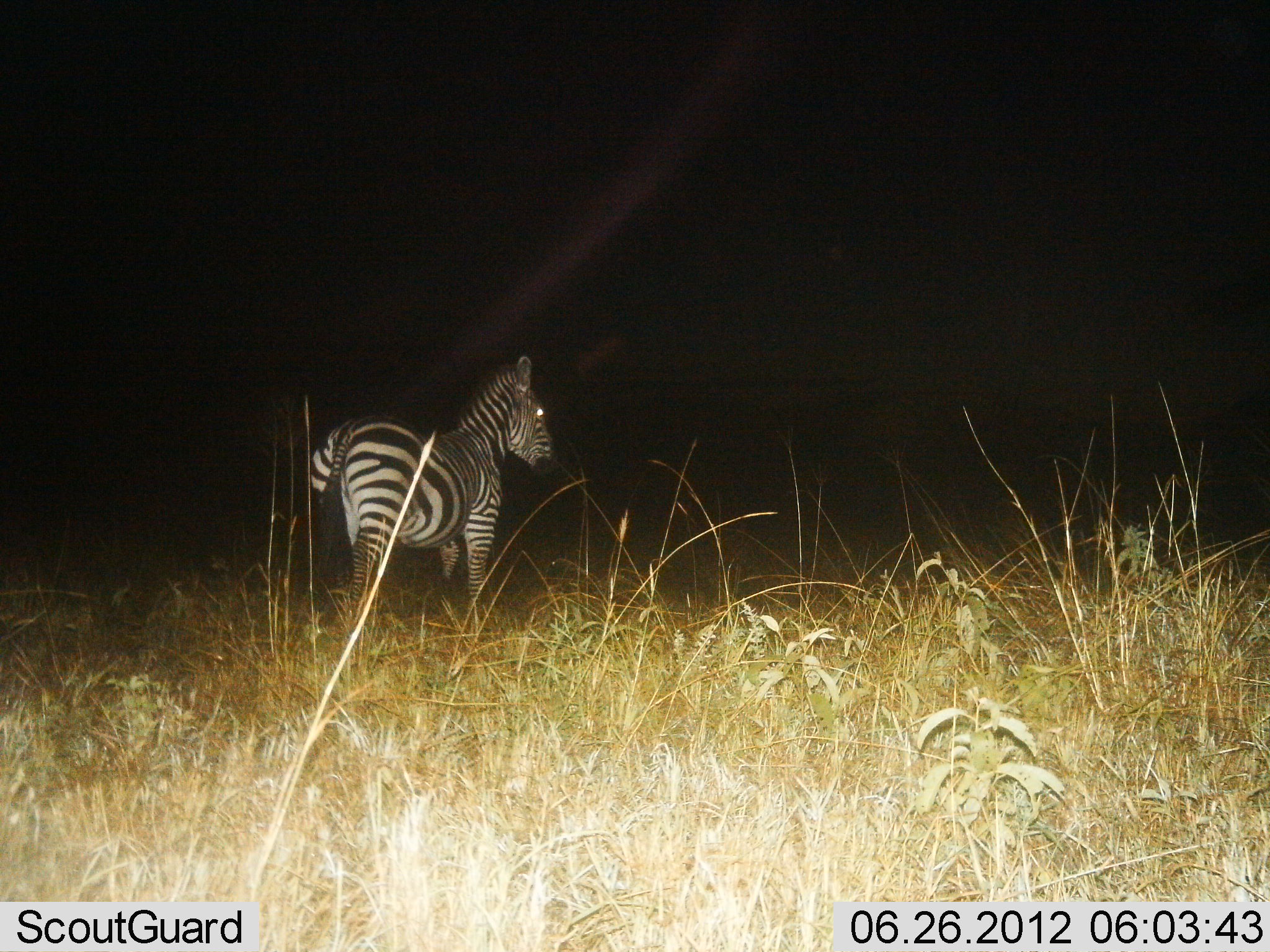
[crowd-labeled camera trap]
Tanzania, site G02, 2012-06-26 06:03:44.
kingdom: Animalia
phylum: Chordata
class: Mammalia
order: Perissodactyla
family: Equidae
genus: Equus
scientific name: Equus quagga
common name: plains zebra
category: zebra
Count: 1.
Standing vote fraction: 100%.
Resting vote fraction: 0%.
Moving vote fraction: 0%.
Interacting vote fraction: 0%.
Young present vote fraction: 0%.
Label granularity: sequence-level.